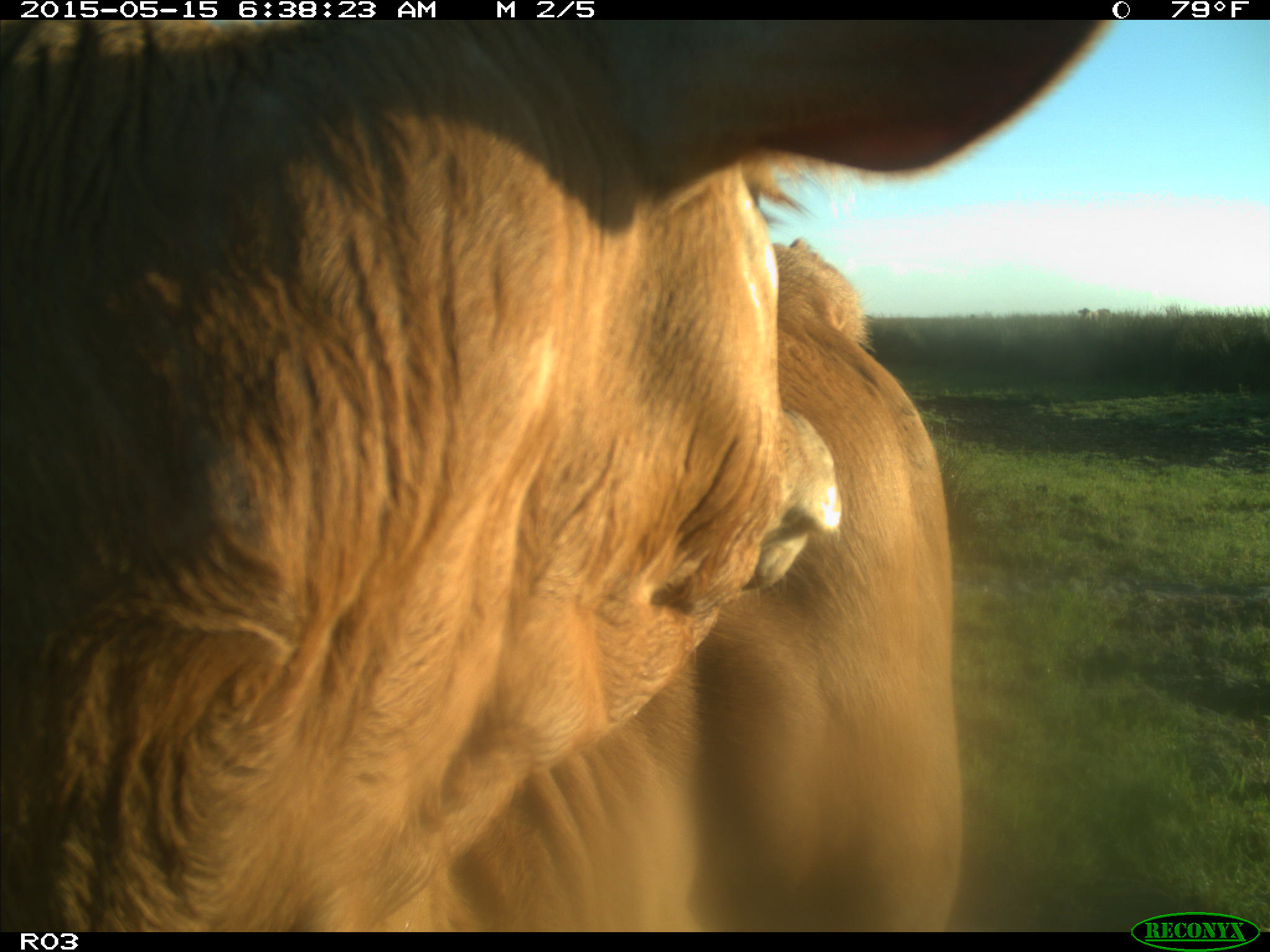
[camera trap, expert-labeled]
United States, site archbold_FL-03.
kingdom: Animalia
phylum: Chordata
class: Mammalia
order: Artiodactyla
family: Bovidae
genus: Bos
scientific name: Bos taurus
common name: domestic cow